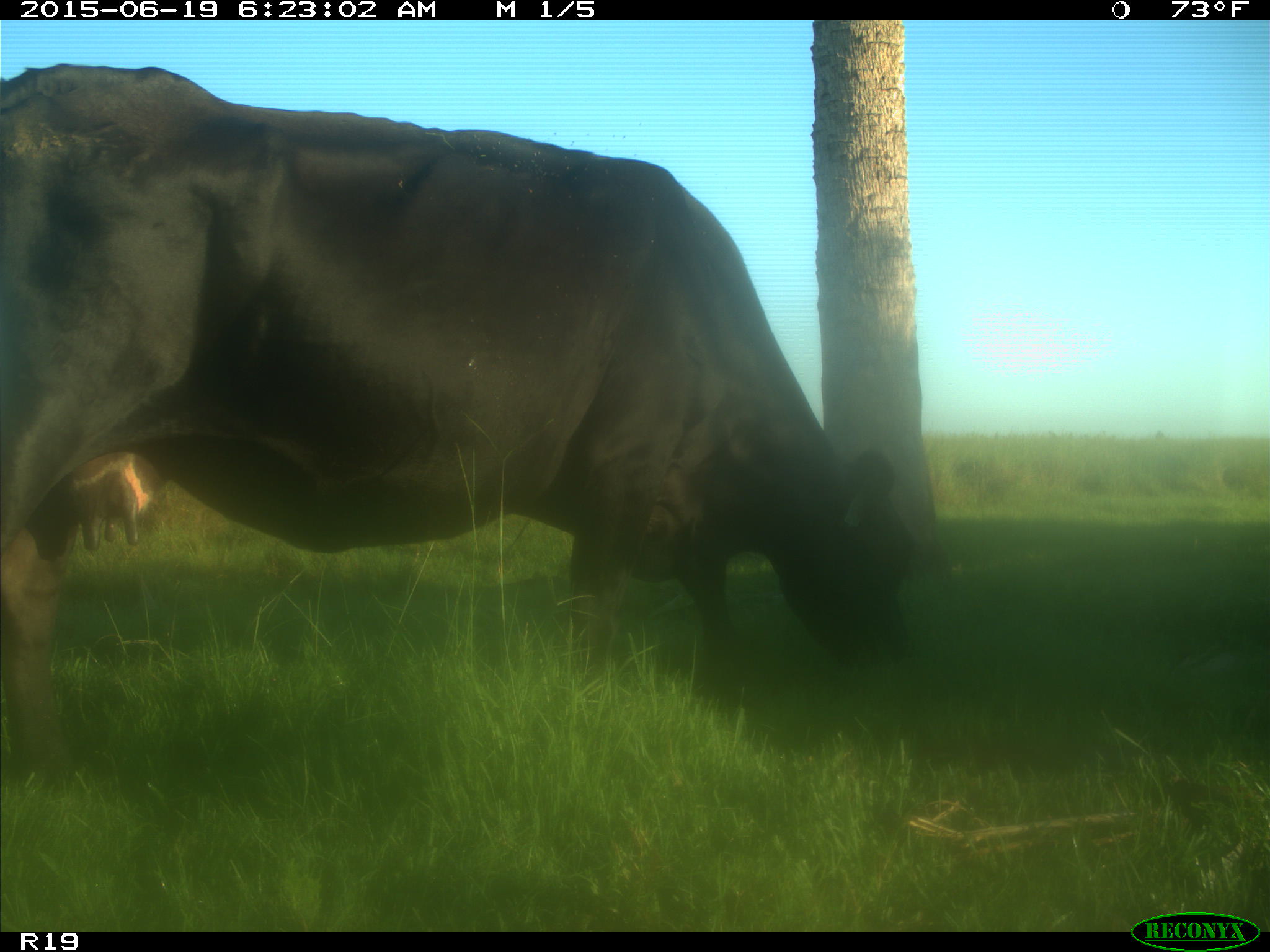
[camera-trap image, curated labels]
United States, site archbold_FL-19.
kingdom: Animalia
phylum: Chordata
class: Mammalia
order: Artiodactyla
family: Bovidae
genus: Bos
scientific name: Bos taurus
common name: domestic cow